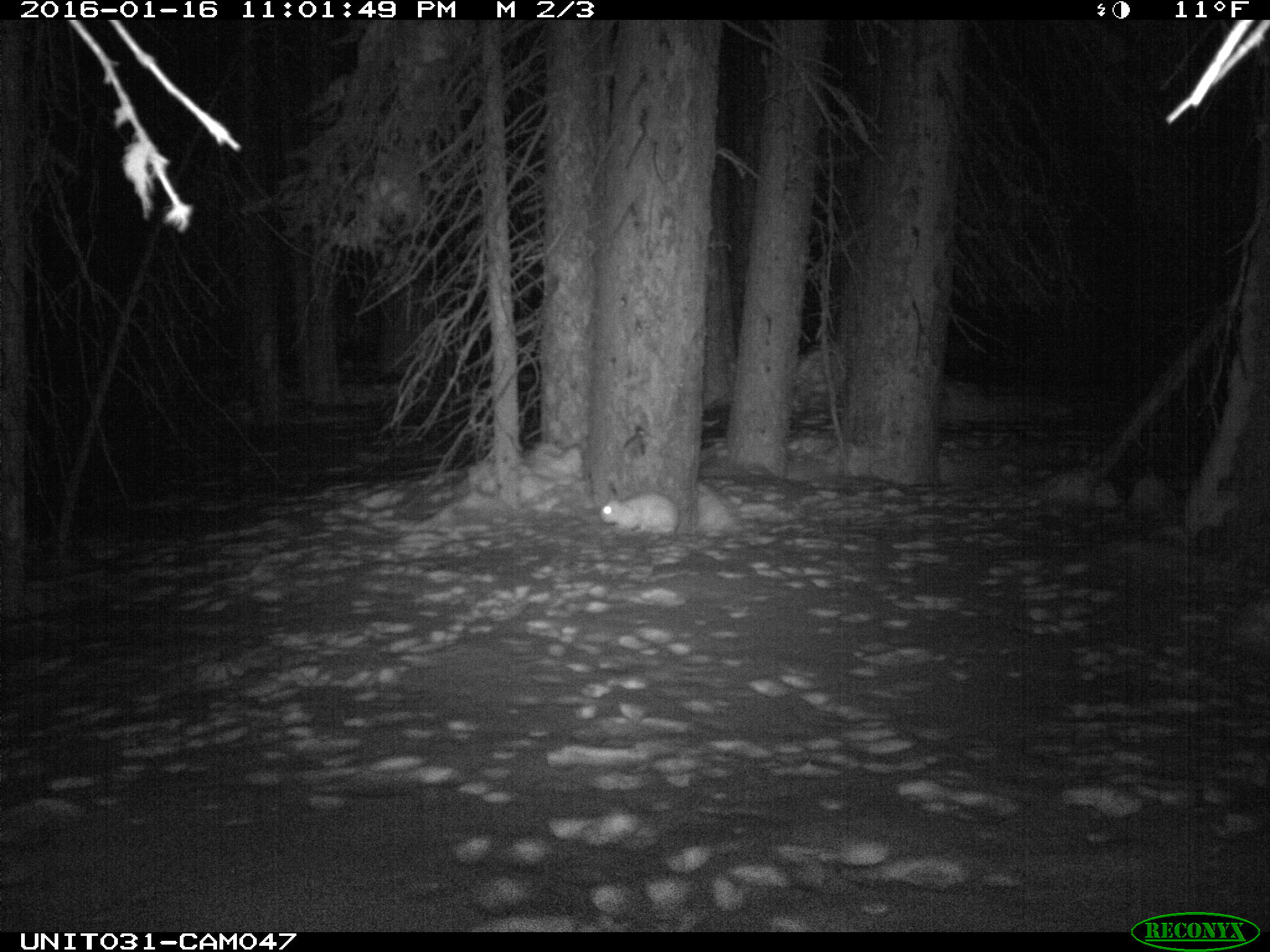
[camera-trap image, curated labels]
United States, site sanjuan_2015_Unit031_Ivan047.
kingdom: Animalia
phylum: Chordata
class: Mammalia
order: Lagomorpha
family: Leporidae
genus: Lepus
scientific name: Lepus americanus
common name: snowshoe hare